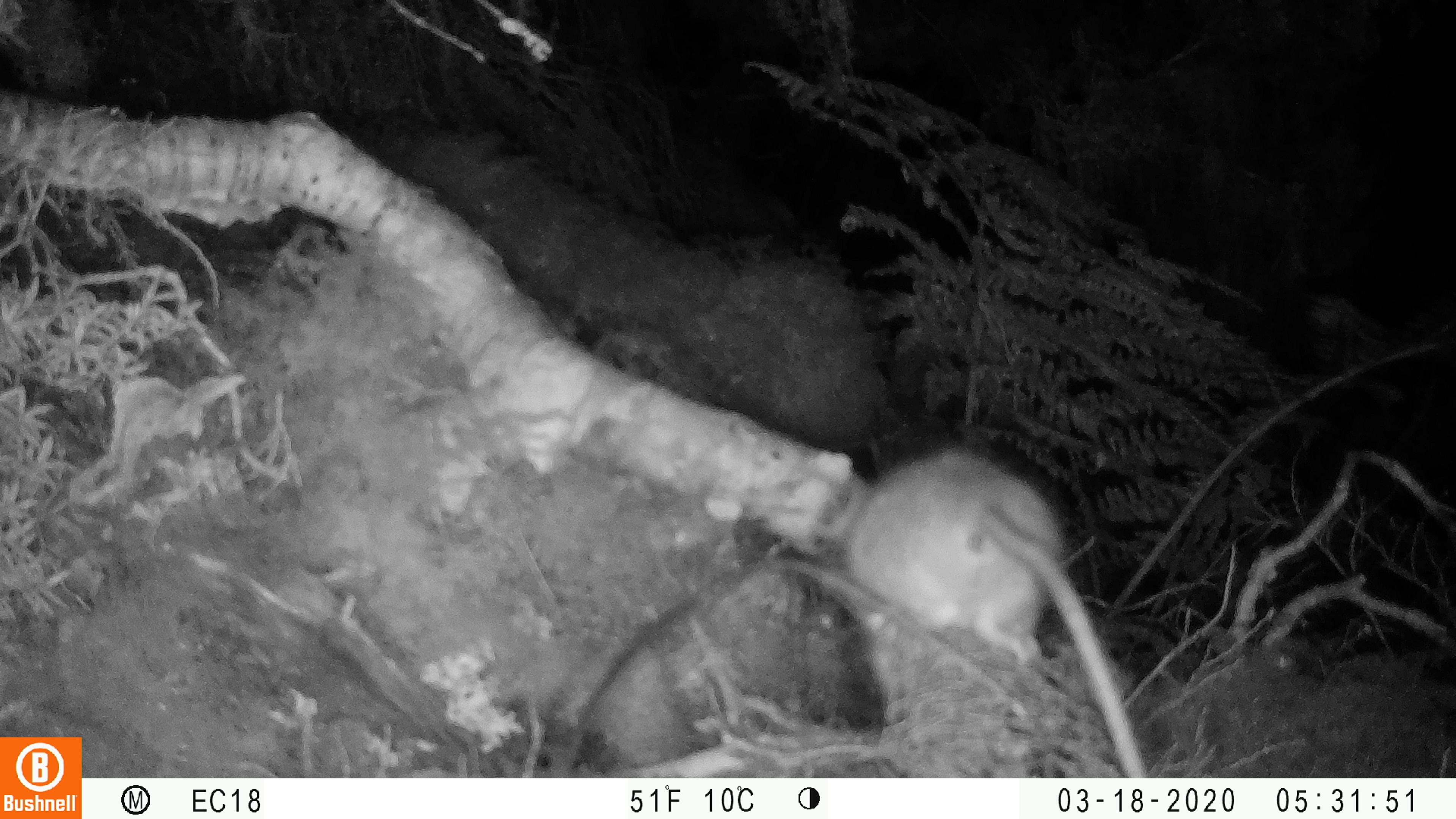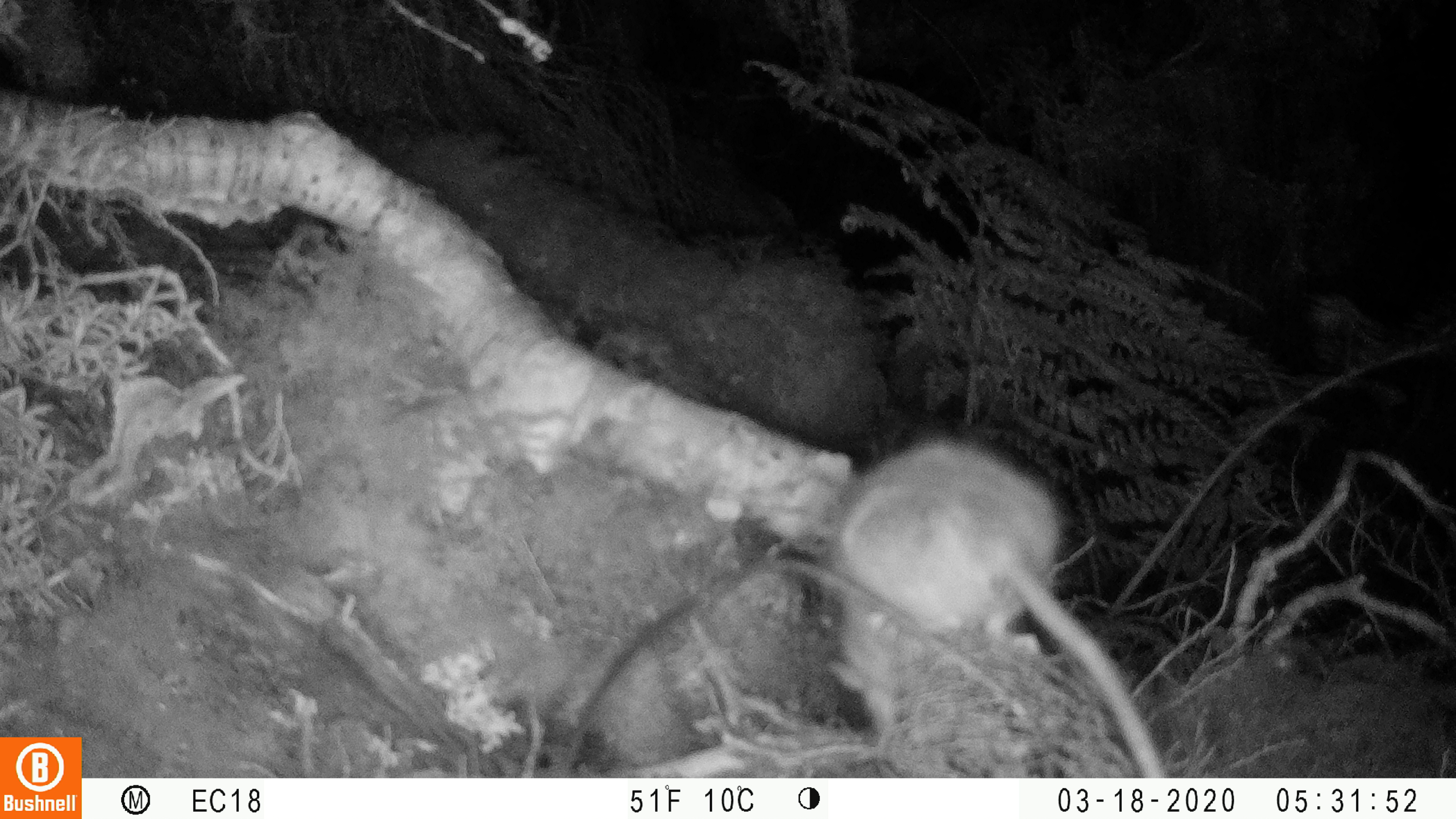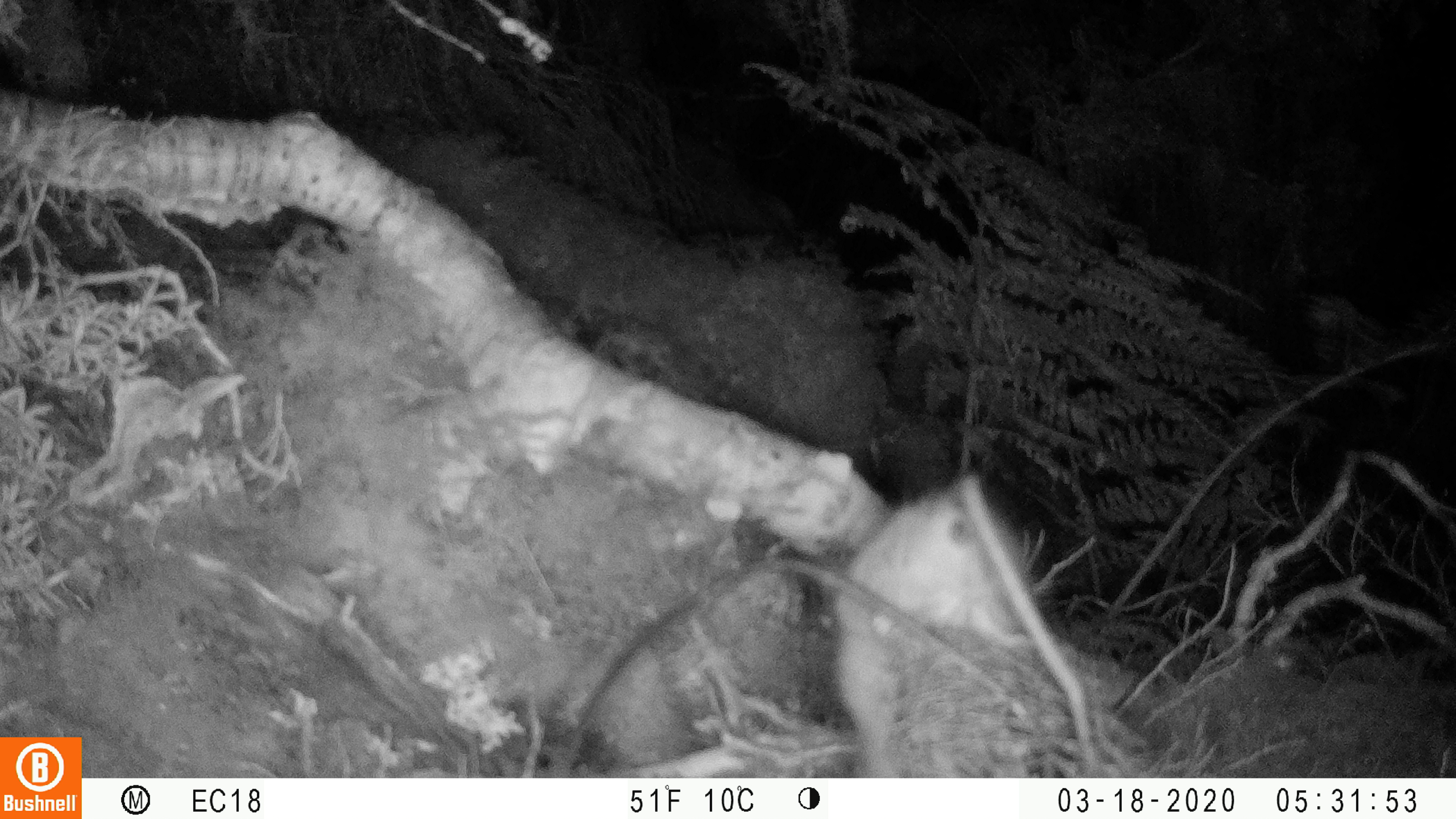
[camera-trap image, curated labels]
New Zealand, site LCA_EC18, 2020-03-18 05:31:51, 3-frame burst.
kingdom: Animalia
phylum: Chordata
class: Mammalia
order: Rodentia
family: Muridae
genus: Rattus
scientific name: Rattus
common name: rat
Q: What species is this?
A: Rat (Rattus).